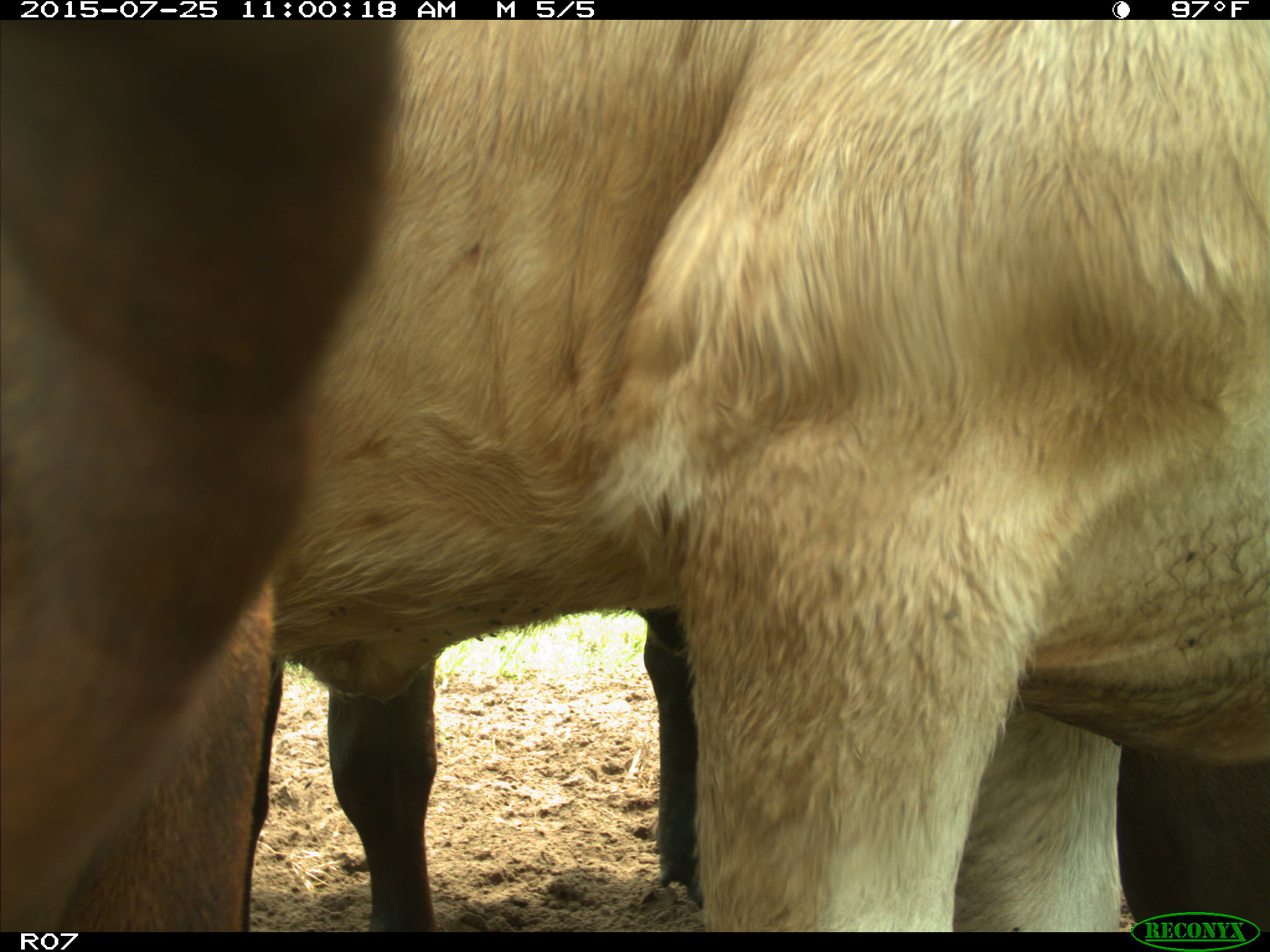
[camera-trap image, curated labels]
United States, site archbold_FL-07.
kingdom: Animalia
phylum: Chordata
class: Mammalia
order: Artiodactyla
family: Bovidae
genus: Bos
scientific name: Bos taurus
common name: domestic cow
Bos taurus (domestic cow).